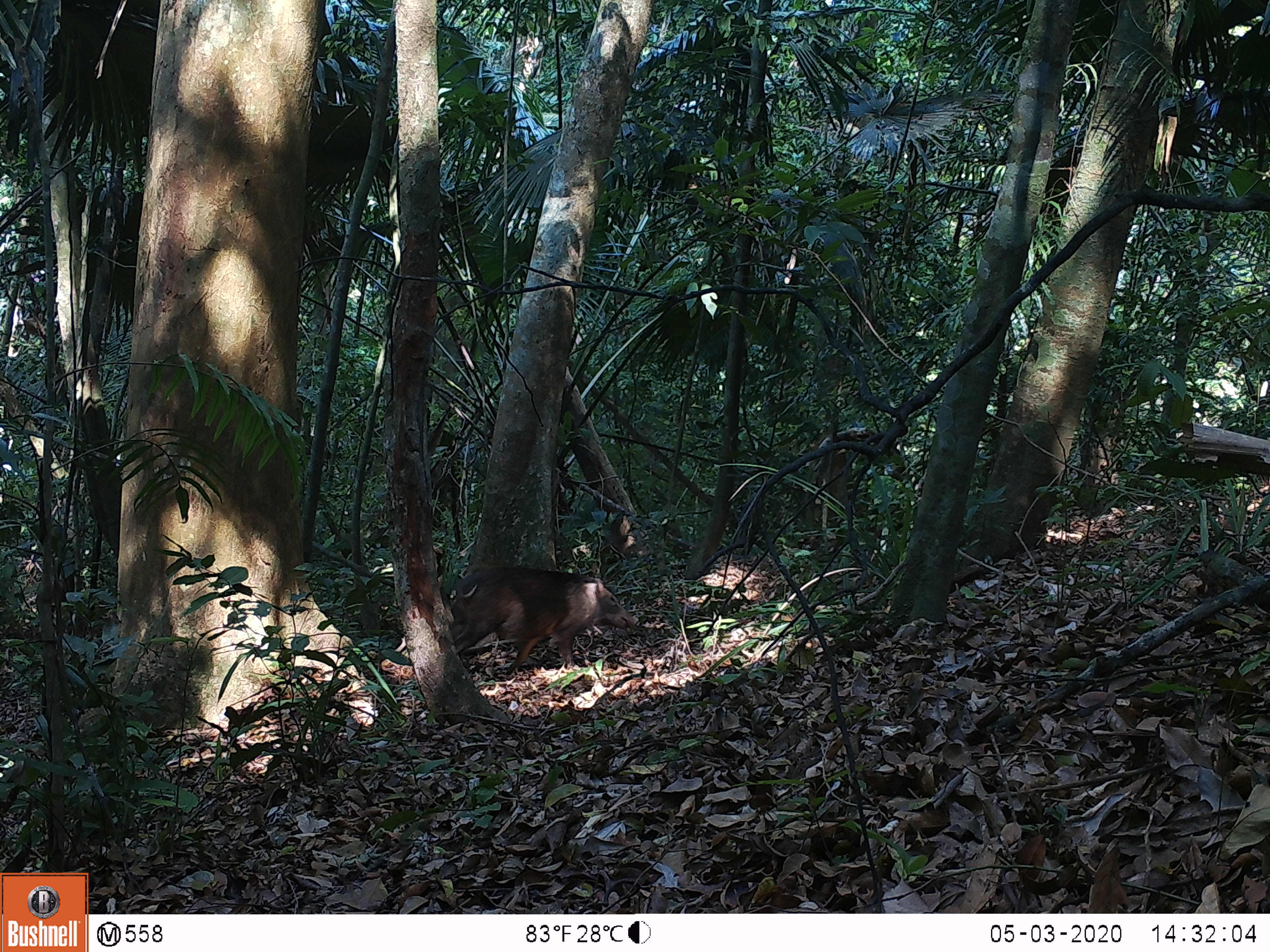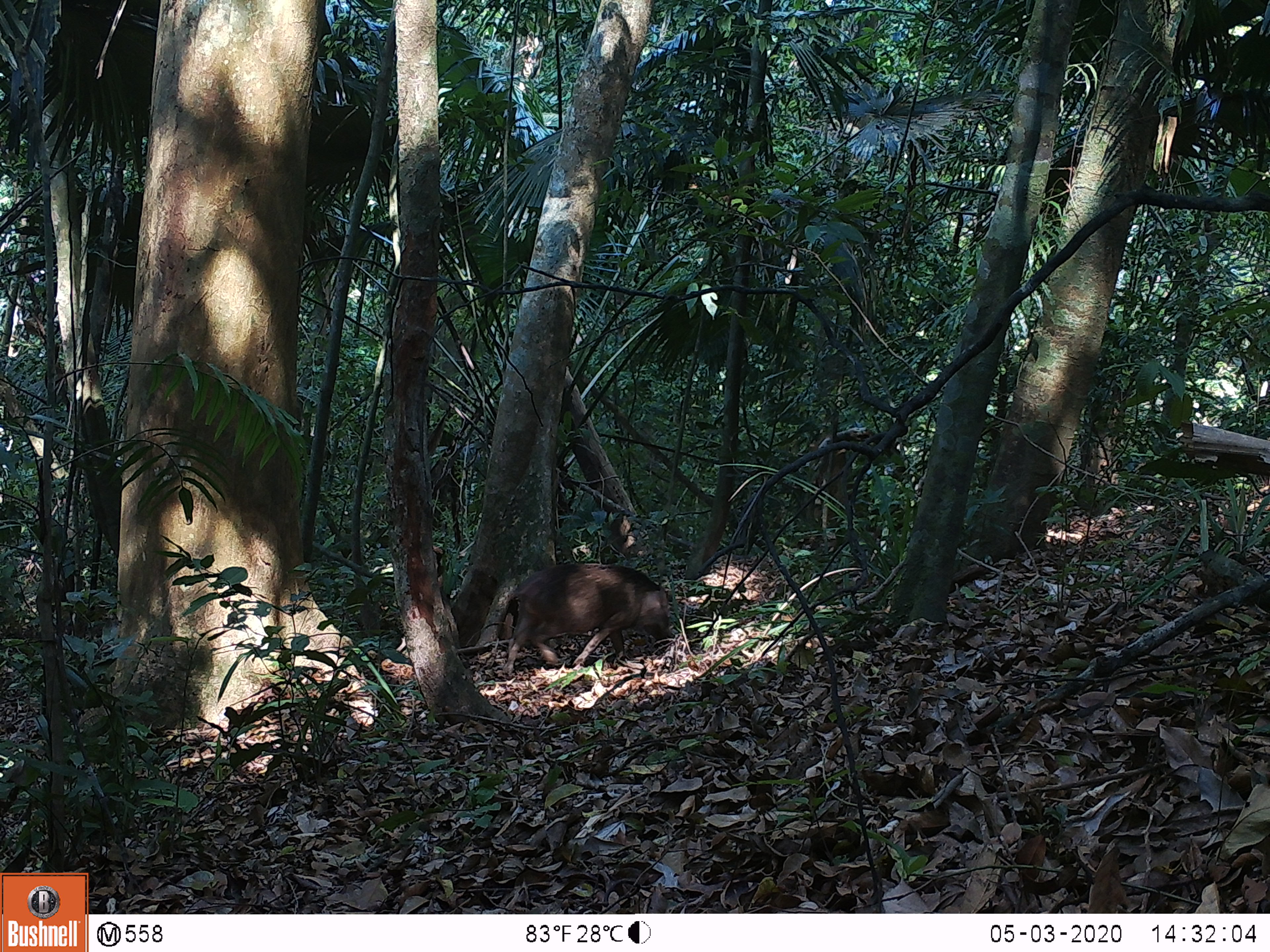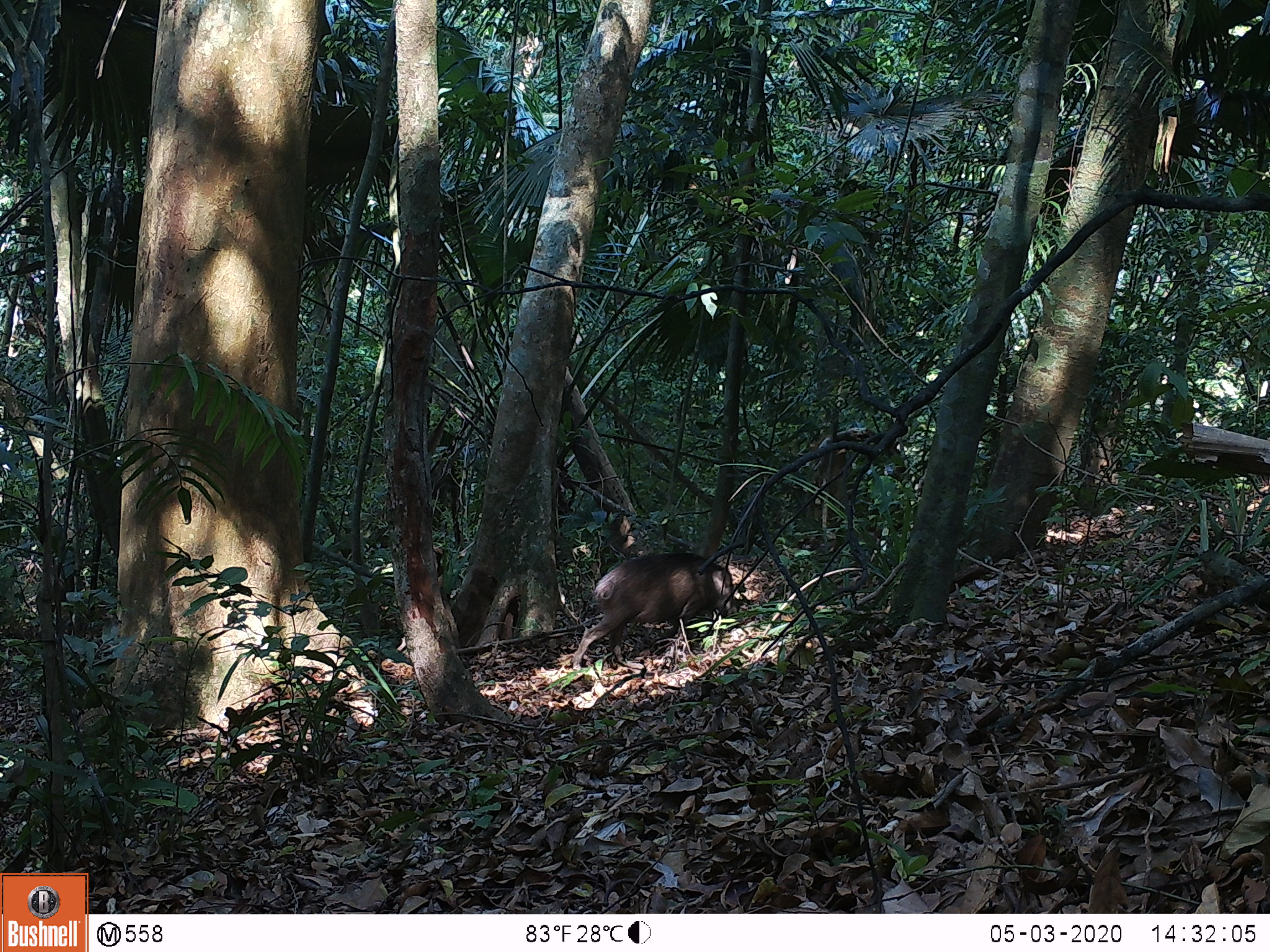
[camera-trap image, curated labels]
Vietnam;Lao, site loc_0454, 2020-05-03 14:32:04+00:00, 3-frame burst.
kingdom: Animalia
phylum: Chordata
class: Mammalia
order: Artiodactyla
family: Suidae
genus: Sus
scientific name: Sus scrofa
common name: eurasian wild pig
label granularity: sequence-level